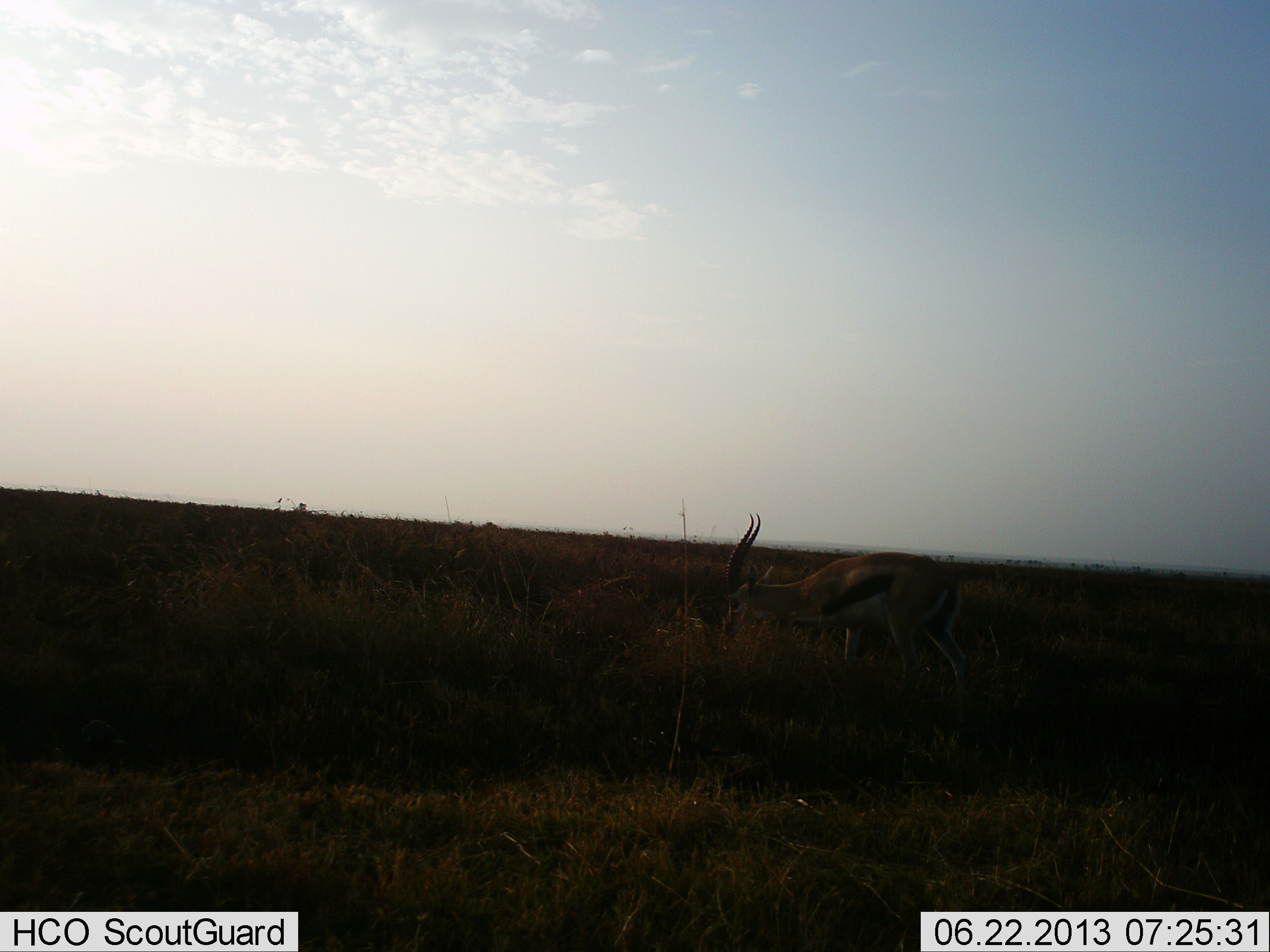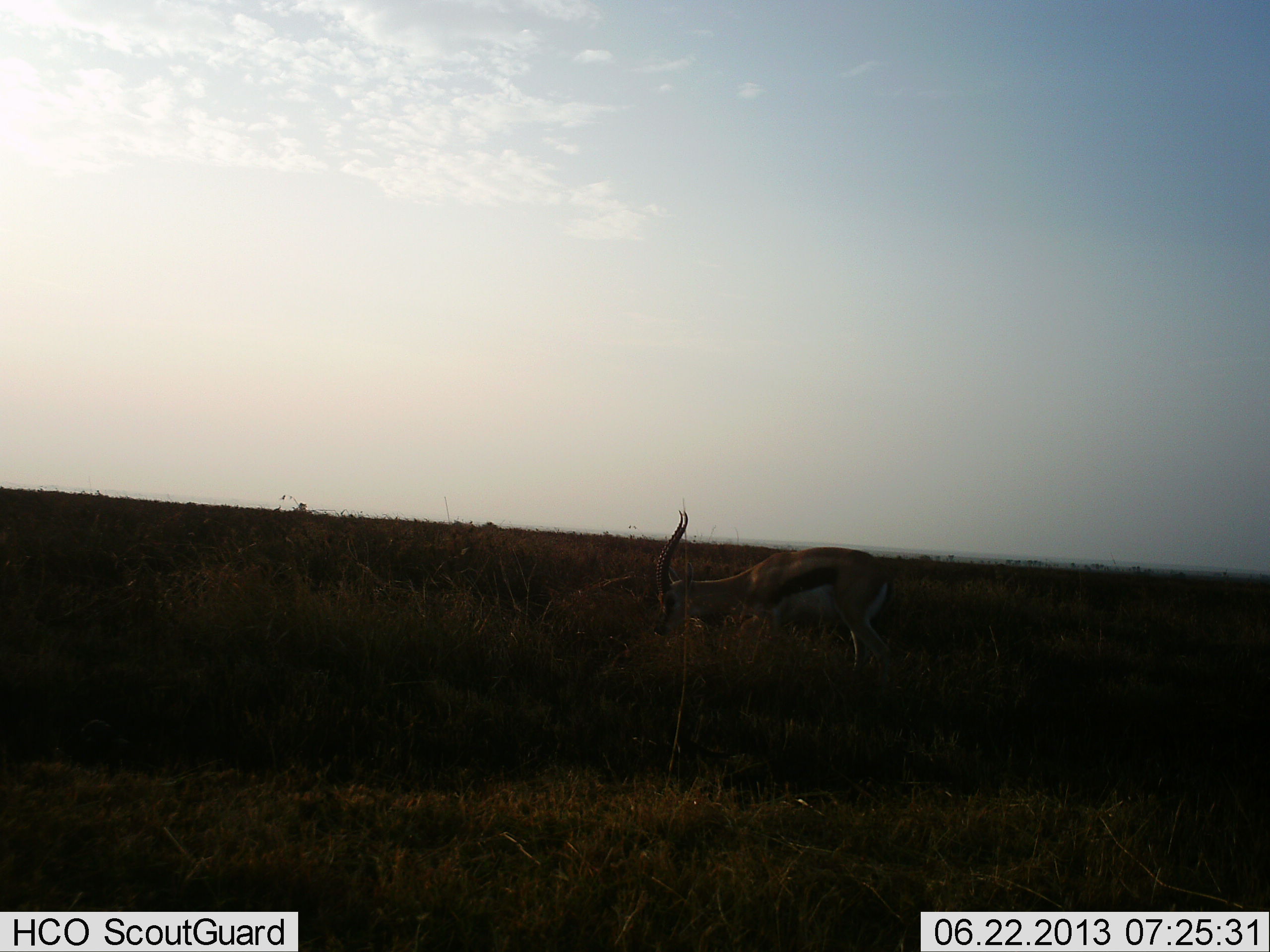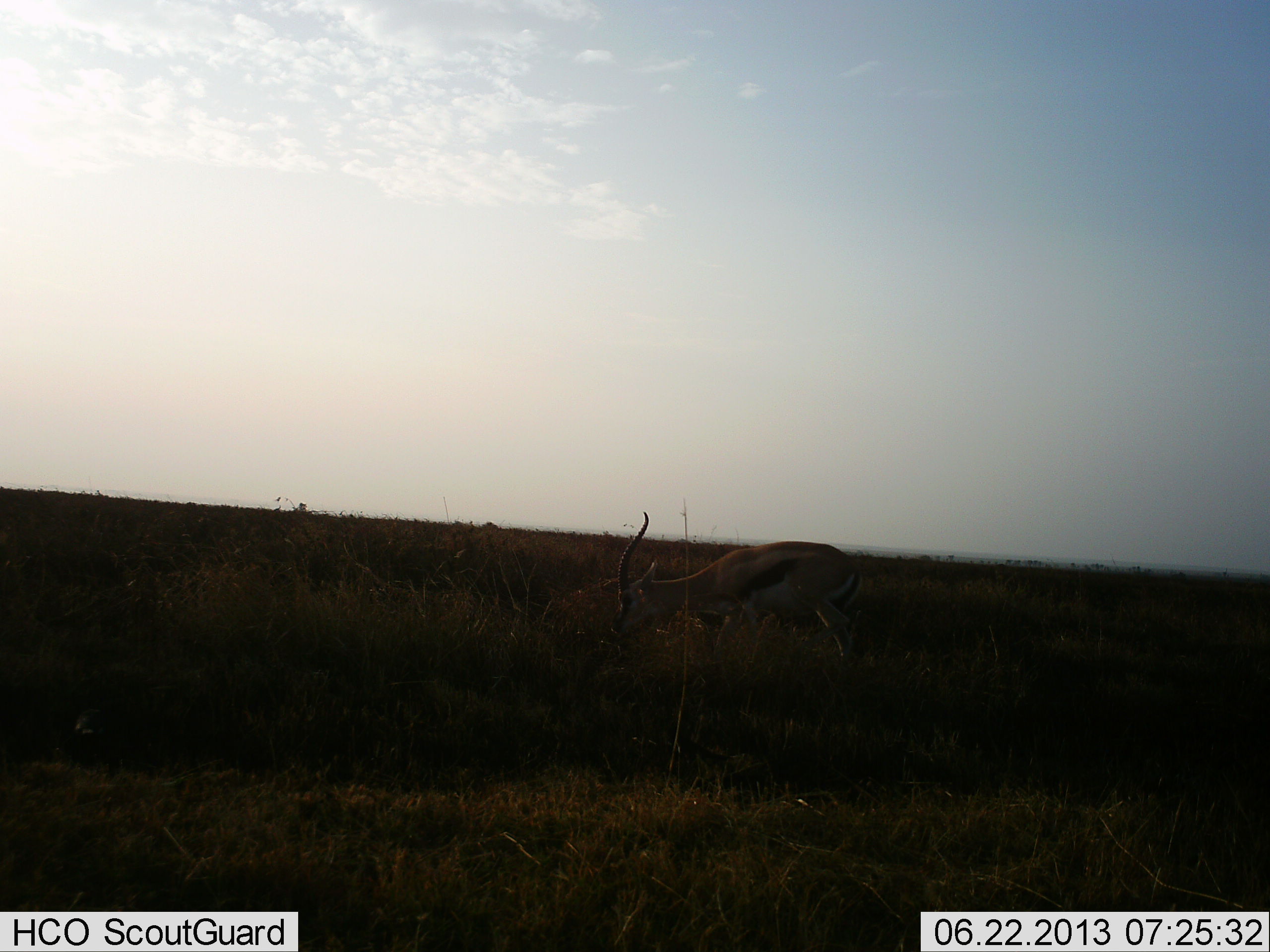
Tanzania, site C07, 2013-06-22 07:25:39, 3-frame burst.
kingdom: Animalia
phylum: Chordata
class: Mammalia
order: Artiodactyla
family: Bovidae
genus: Eudorcas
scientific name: Eudorcas thomsonii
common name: thomson's gazelle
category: gazellethomsons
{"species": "gazellethomsons (thomson's gazelle) (Eudorcas thomsonii)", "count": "1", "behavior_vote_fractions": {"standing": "18%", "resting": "0%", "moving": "45%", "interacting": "0%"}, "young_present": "0%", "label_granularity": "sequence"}